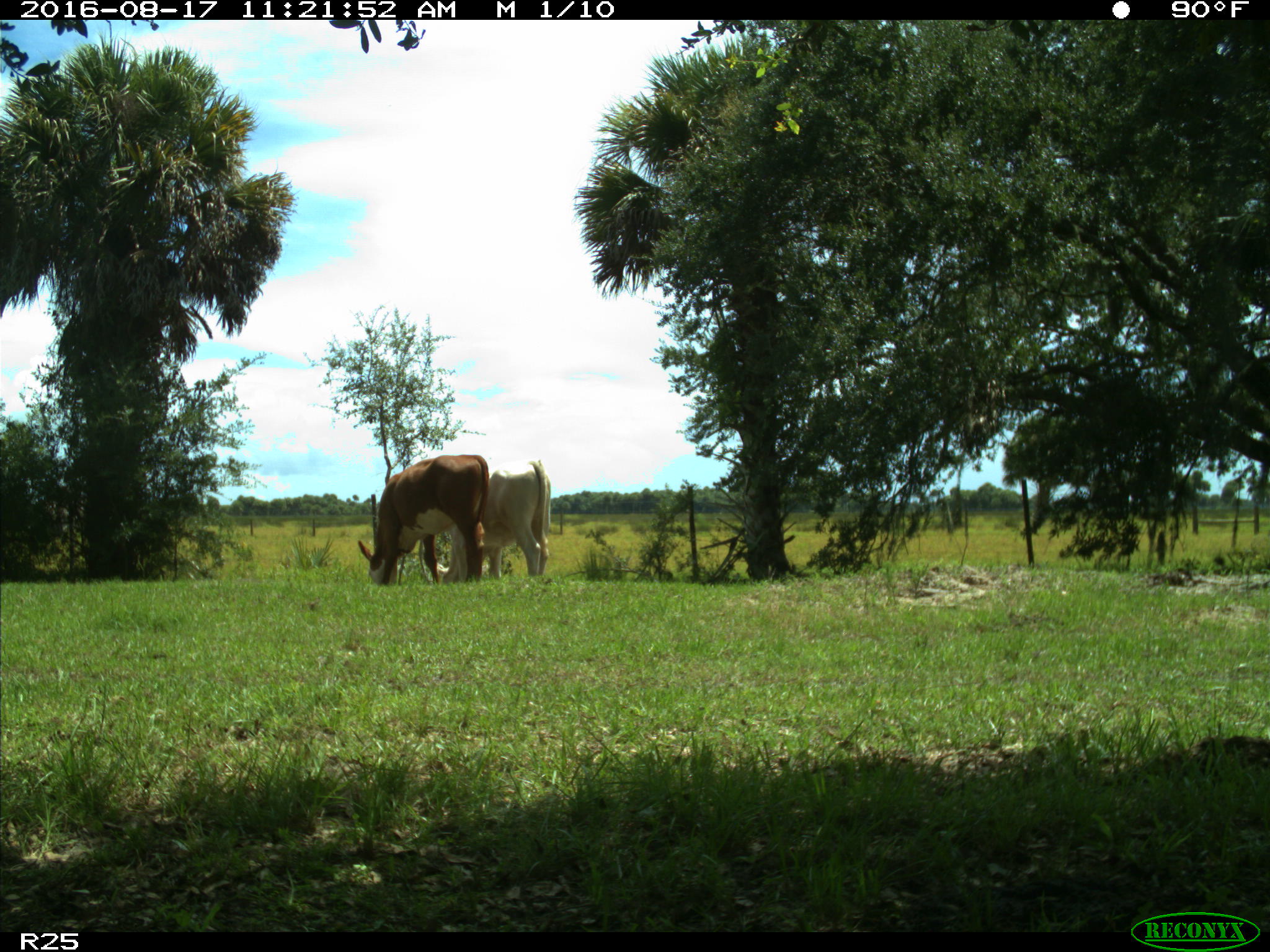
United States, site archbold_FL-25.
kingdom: Animalia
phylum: Chordata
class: Mammalia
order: Artiodactyla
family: Bovidae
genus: Bos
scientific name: Bos taurus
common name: domestic cow